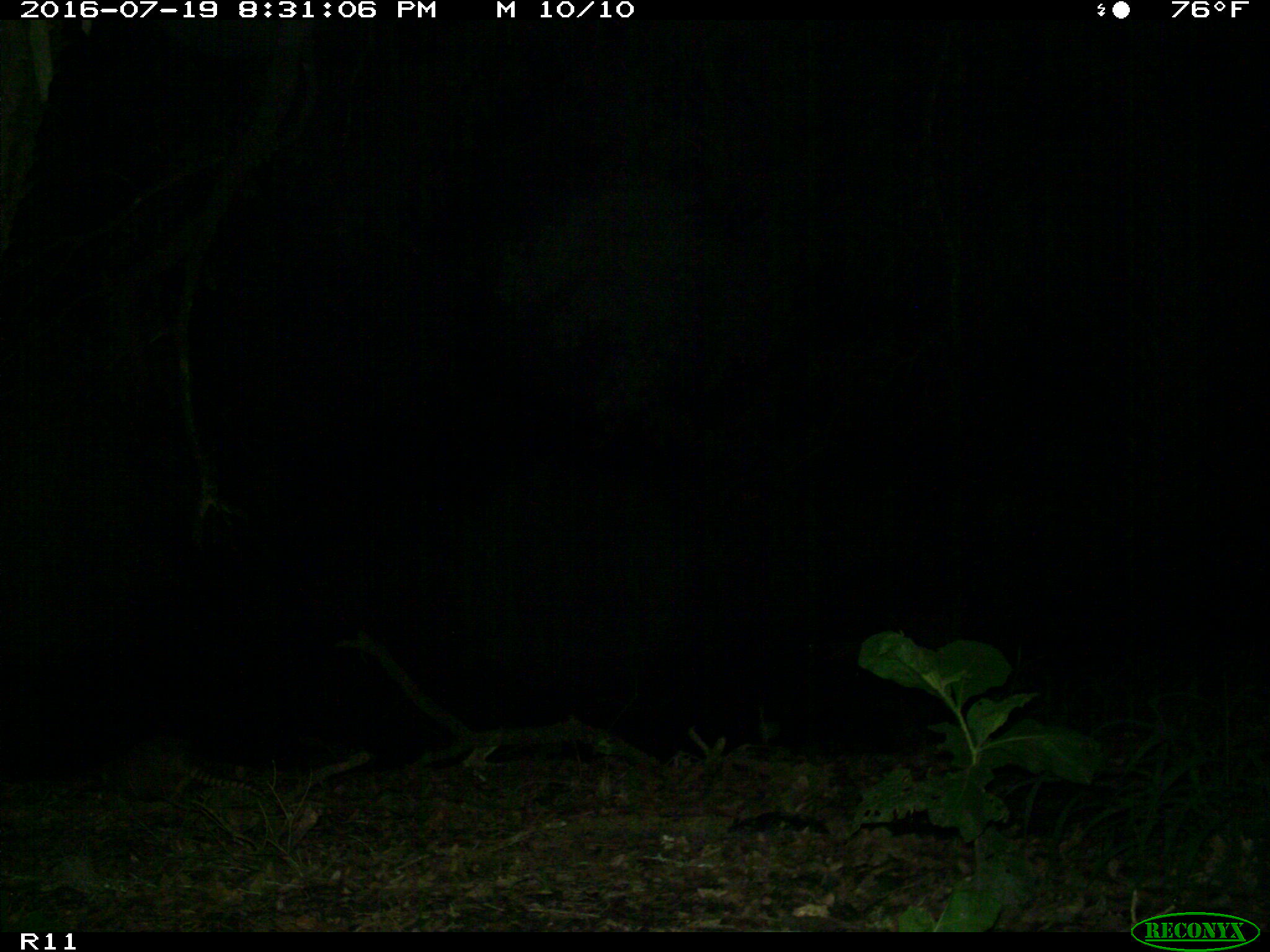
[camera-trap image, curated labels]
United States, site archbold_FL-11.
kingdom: Animalia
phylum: Chordata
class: Mammalia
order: Cingulata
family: Dasypodidae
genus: Dasypus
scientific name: Dasypus novemcinctus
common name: nine-banded armadillo